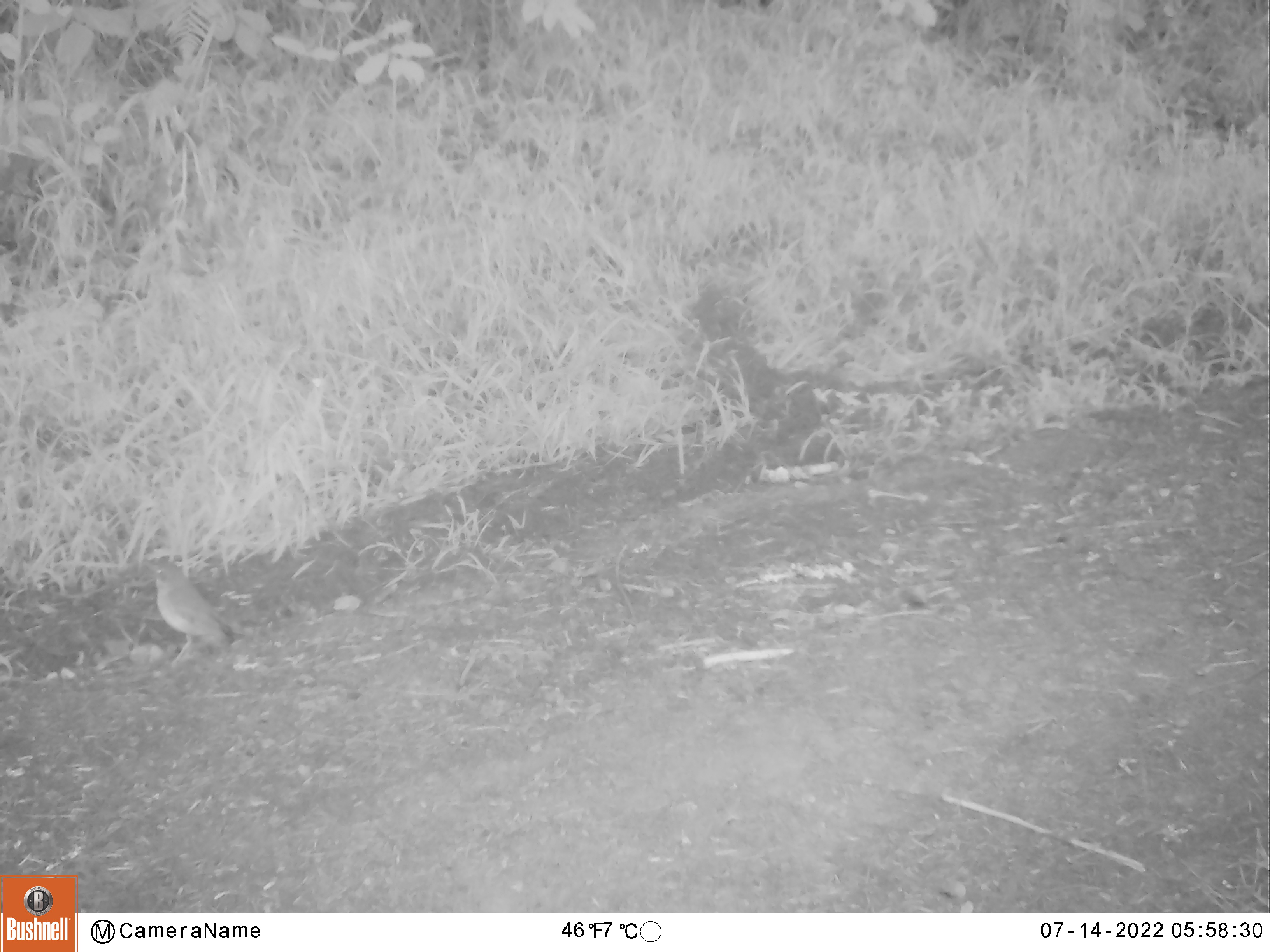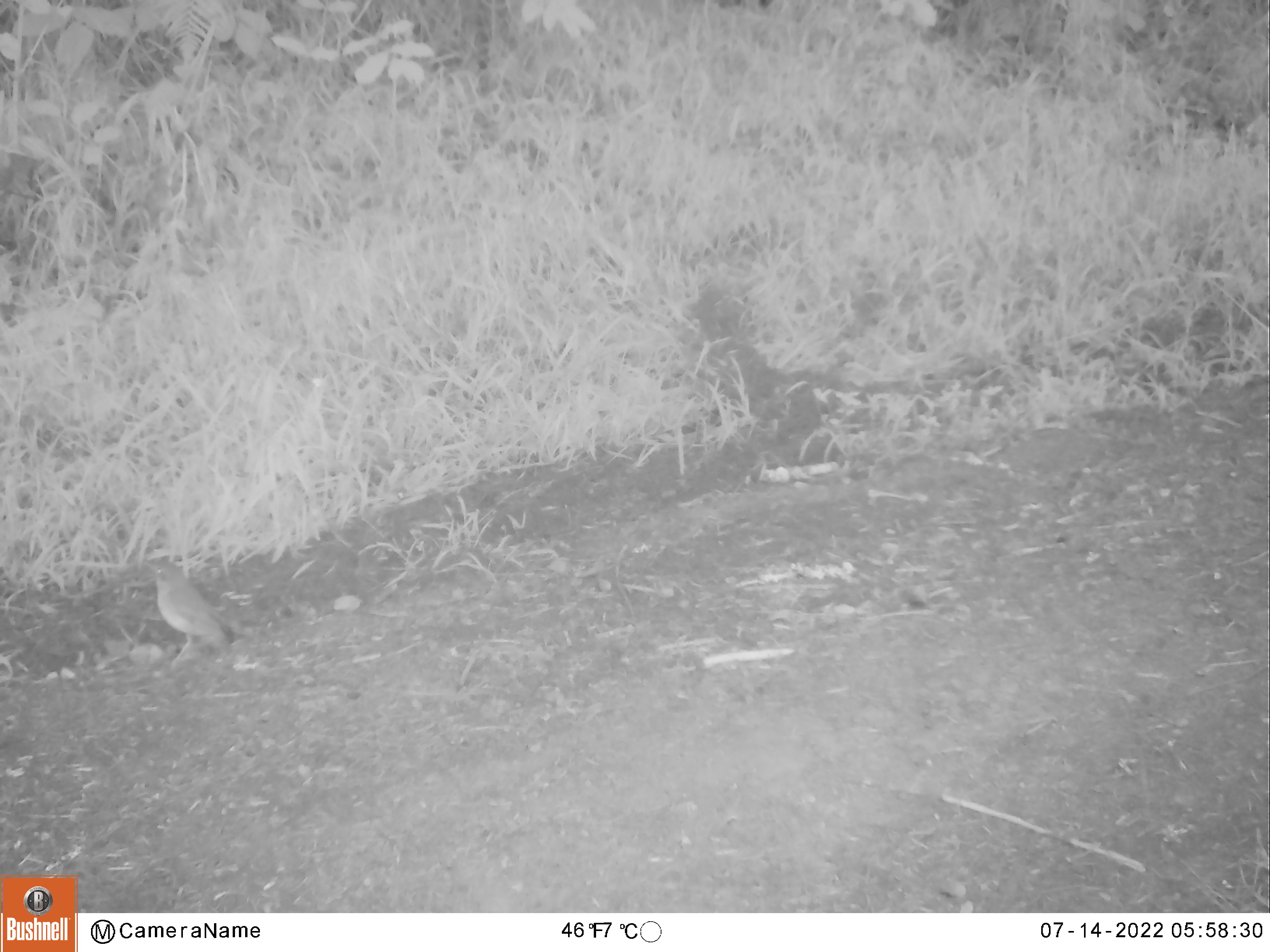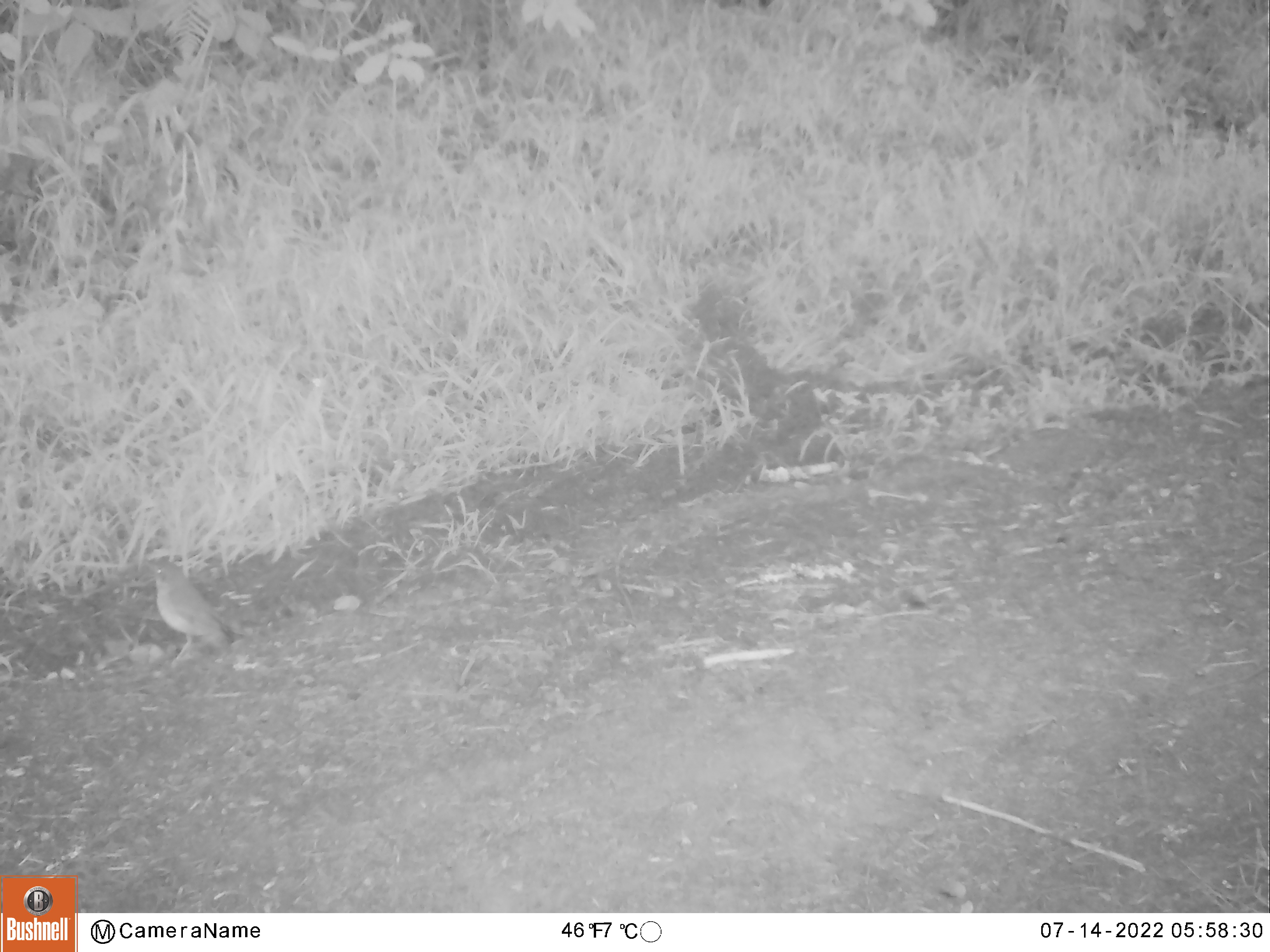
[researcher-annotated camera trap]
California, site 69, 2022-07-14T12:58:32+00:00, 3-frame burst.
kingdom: Animalia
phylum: Chordata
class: Aves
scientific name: Aves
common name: bird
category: unknown bird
Unknown bird (bird) (Aves).